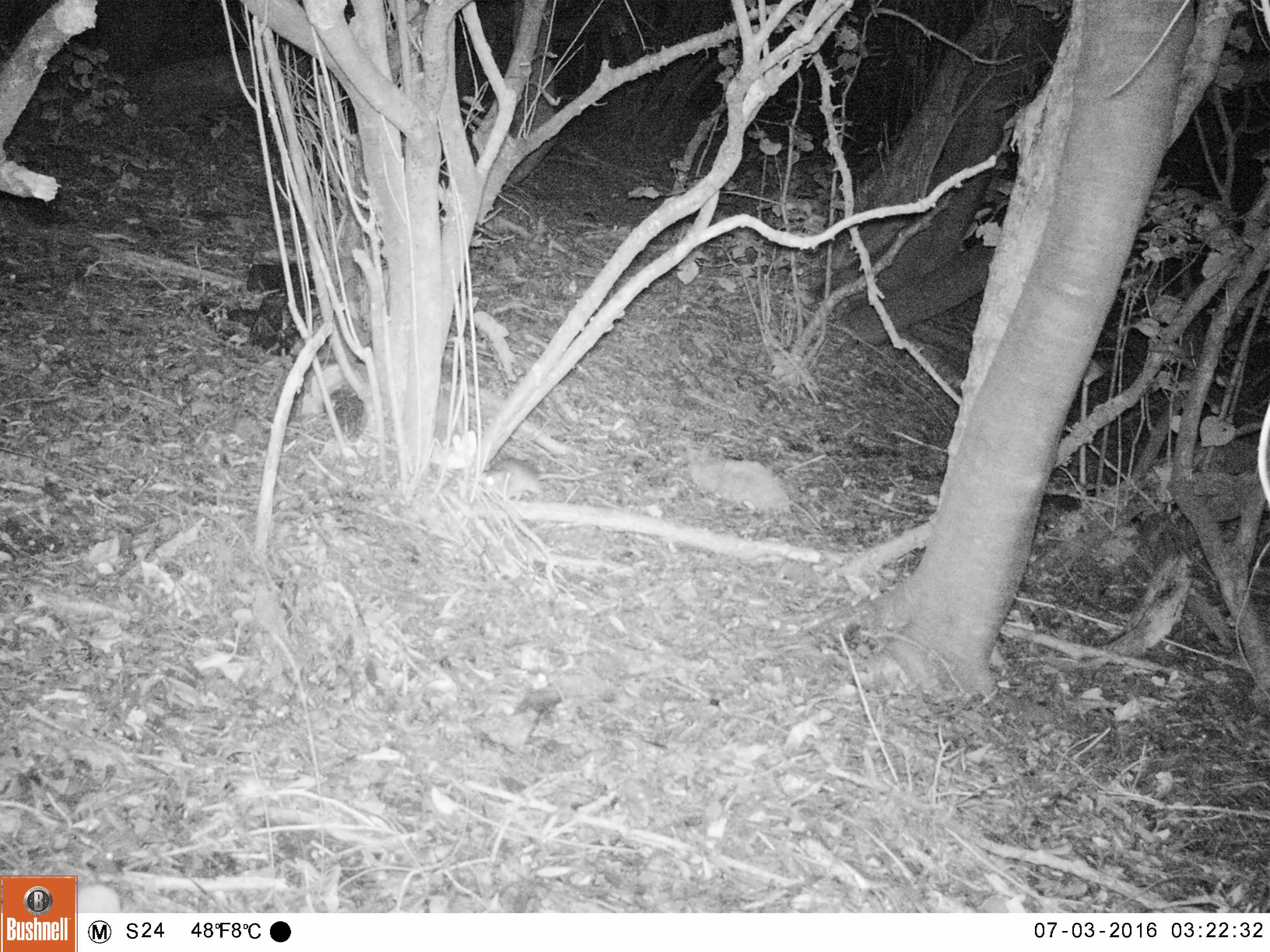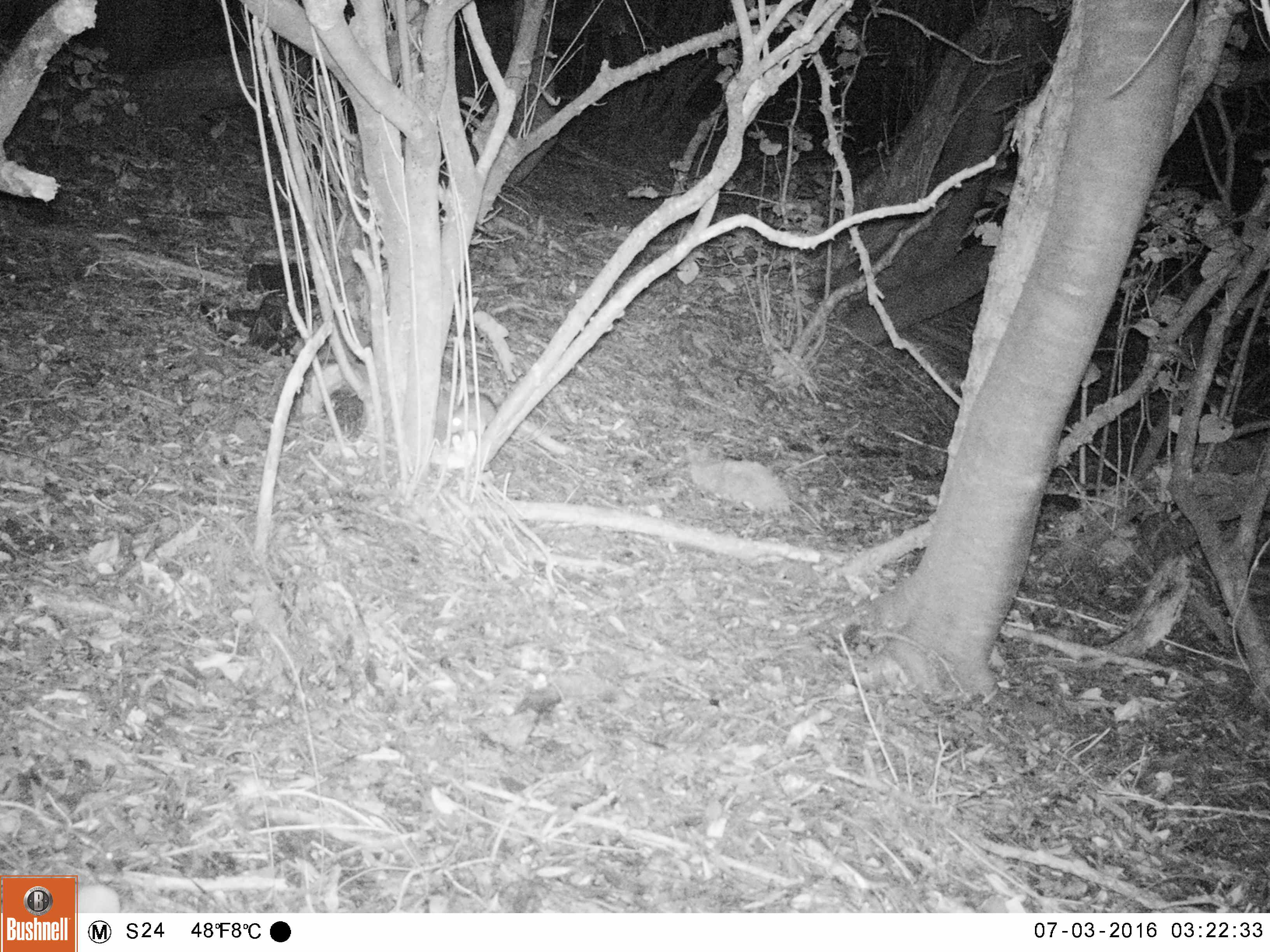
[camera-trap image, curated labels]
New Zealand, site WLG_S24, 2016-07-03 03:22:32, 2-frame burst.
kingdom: Animalia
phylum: Chordata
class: Mammalia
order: Rodentia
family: Muridae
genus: Rattus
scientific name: Rattus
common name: rat